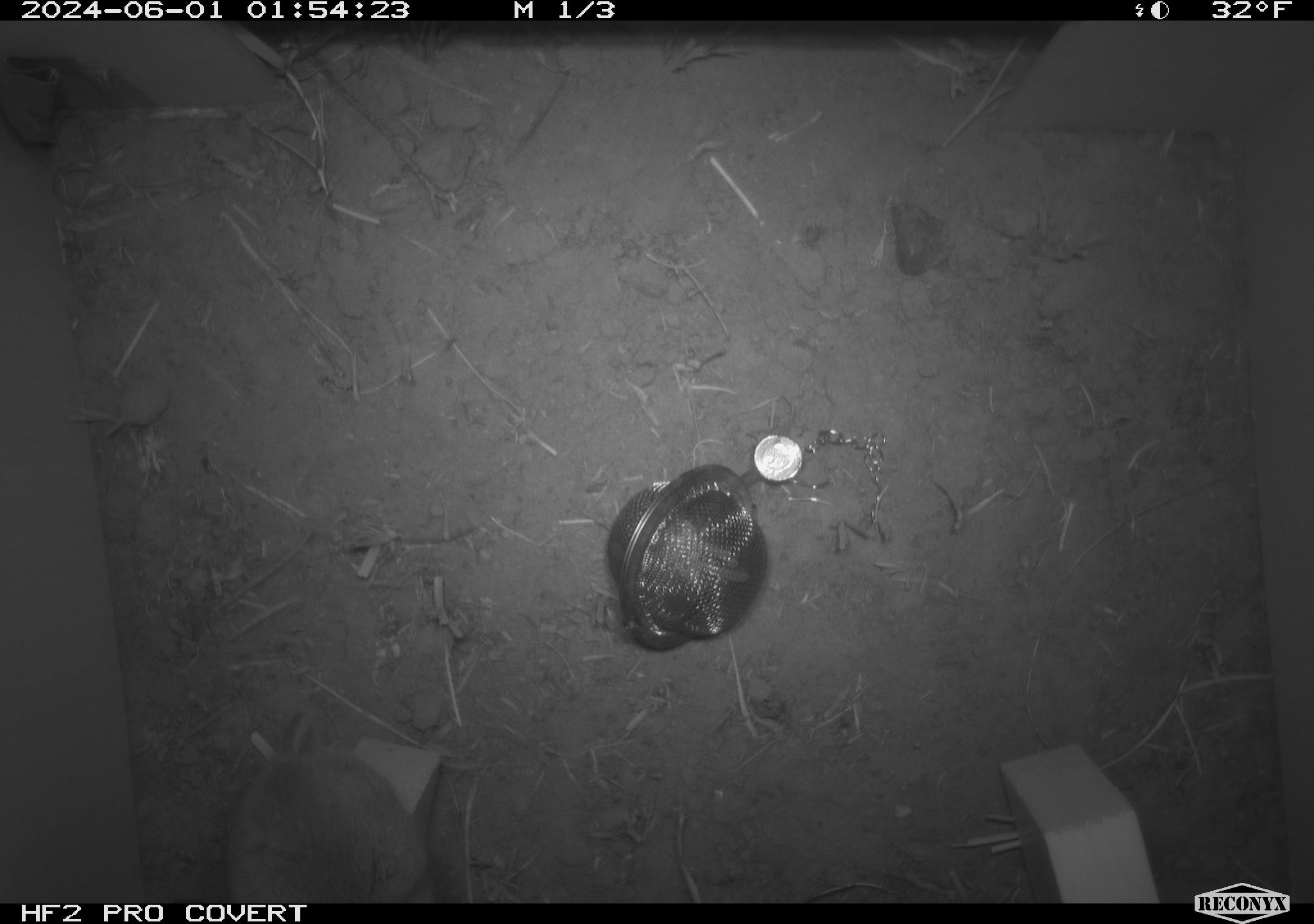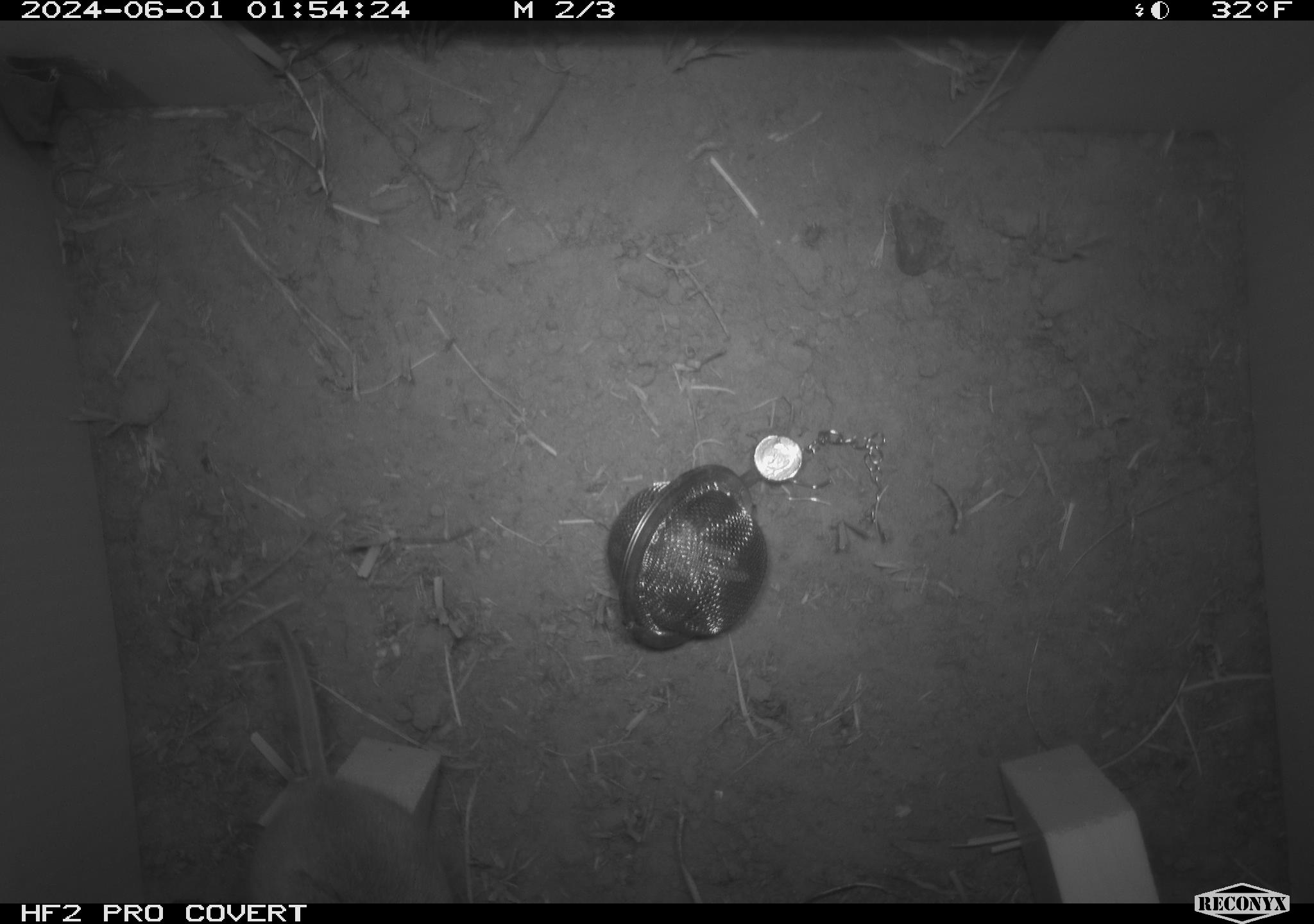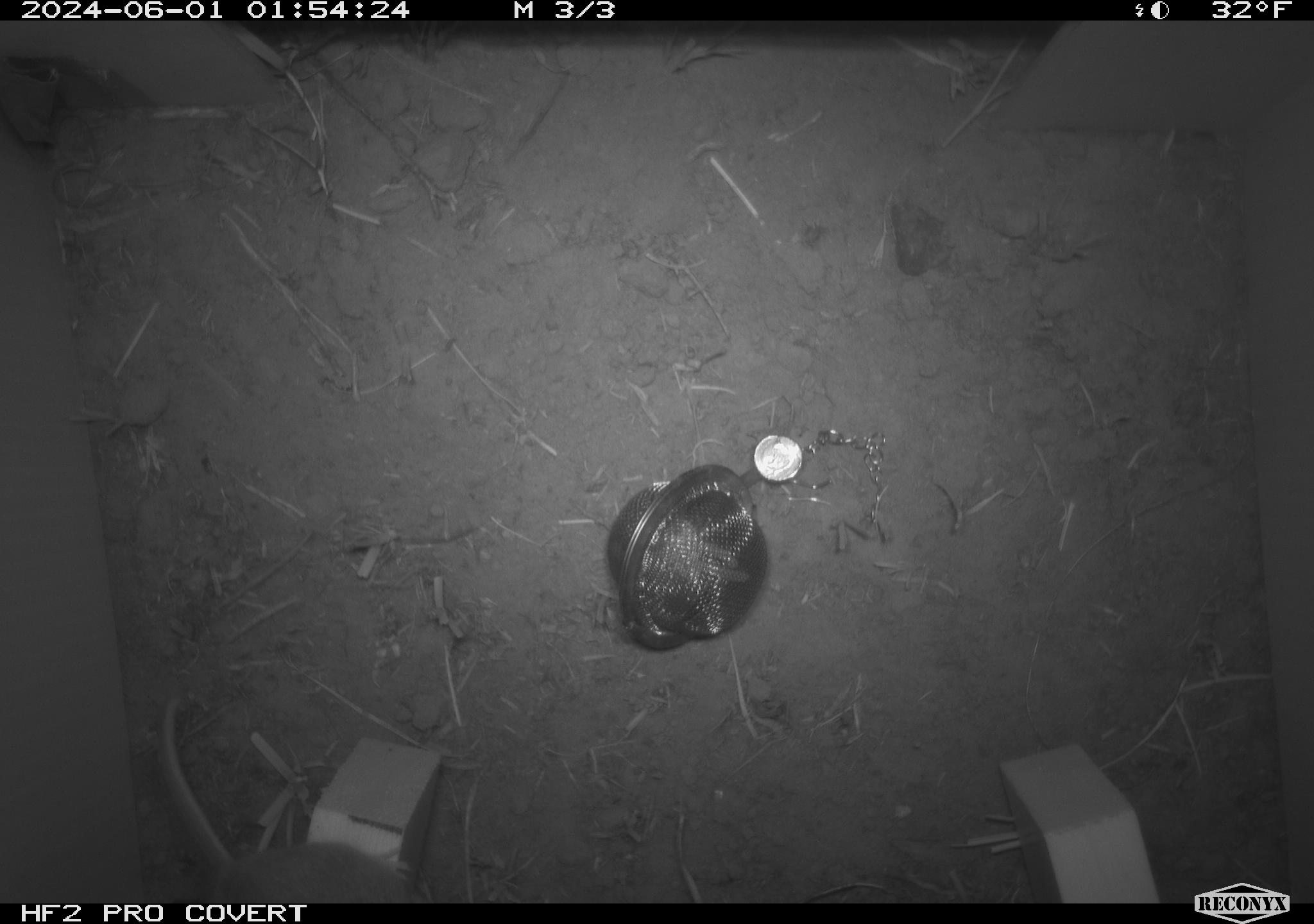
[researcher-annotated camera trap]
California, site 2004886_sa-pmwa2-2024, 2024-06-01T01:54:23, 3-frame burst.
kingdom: Animalia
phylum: Chordata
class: Mammalia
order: Rodentia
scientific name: Rodentia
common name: mouse species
Mouse species (Rodentia).